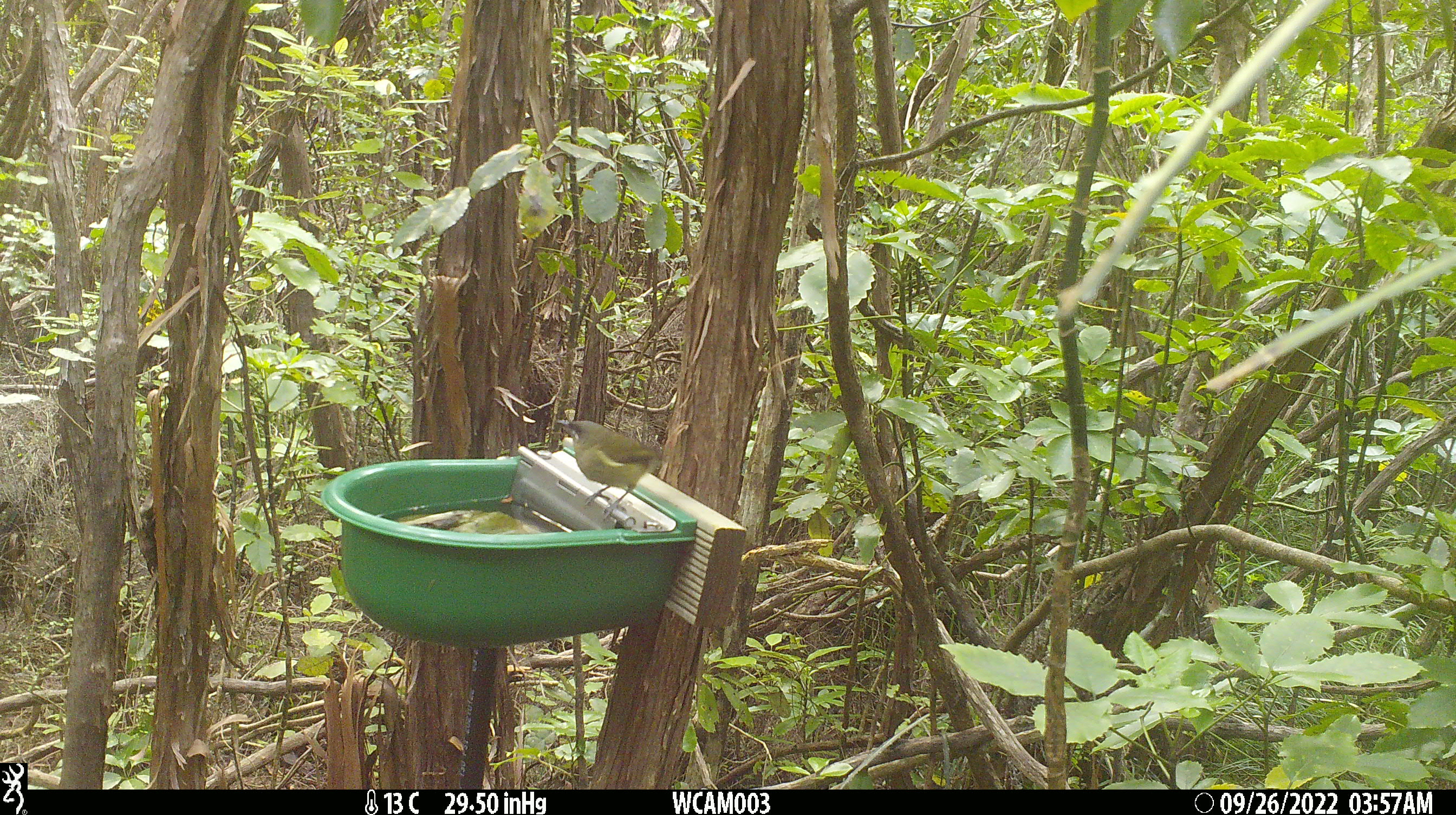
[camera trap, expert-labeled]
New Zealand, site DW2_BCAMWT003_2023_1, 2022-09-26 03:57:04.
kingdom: Animalia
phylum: Chordata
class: Aves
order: Passeriformes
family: Meliphagidae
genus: Anthornis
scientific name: Anthornis melanura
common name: new zealand bellbird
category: bellbird